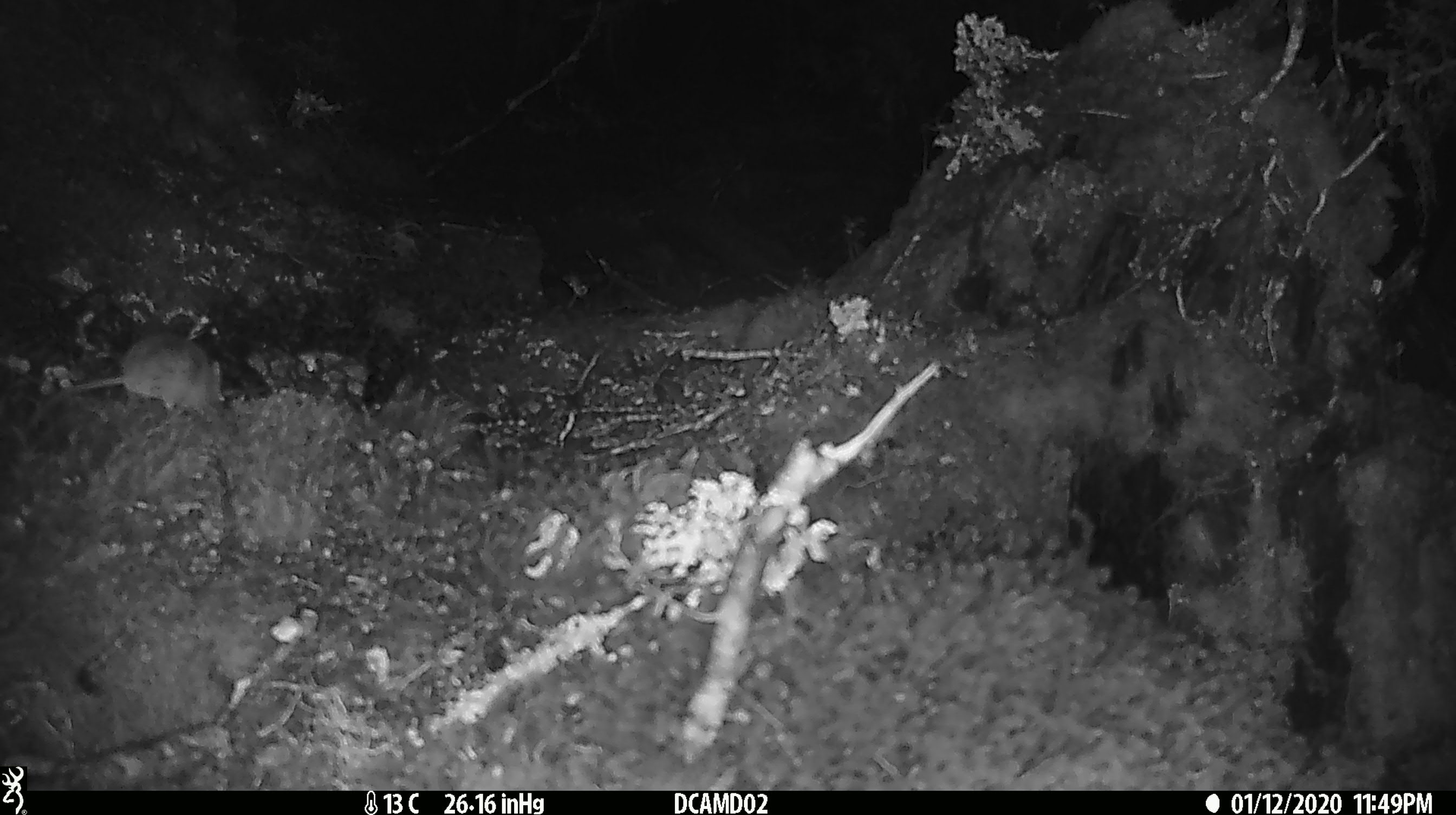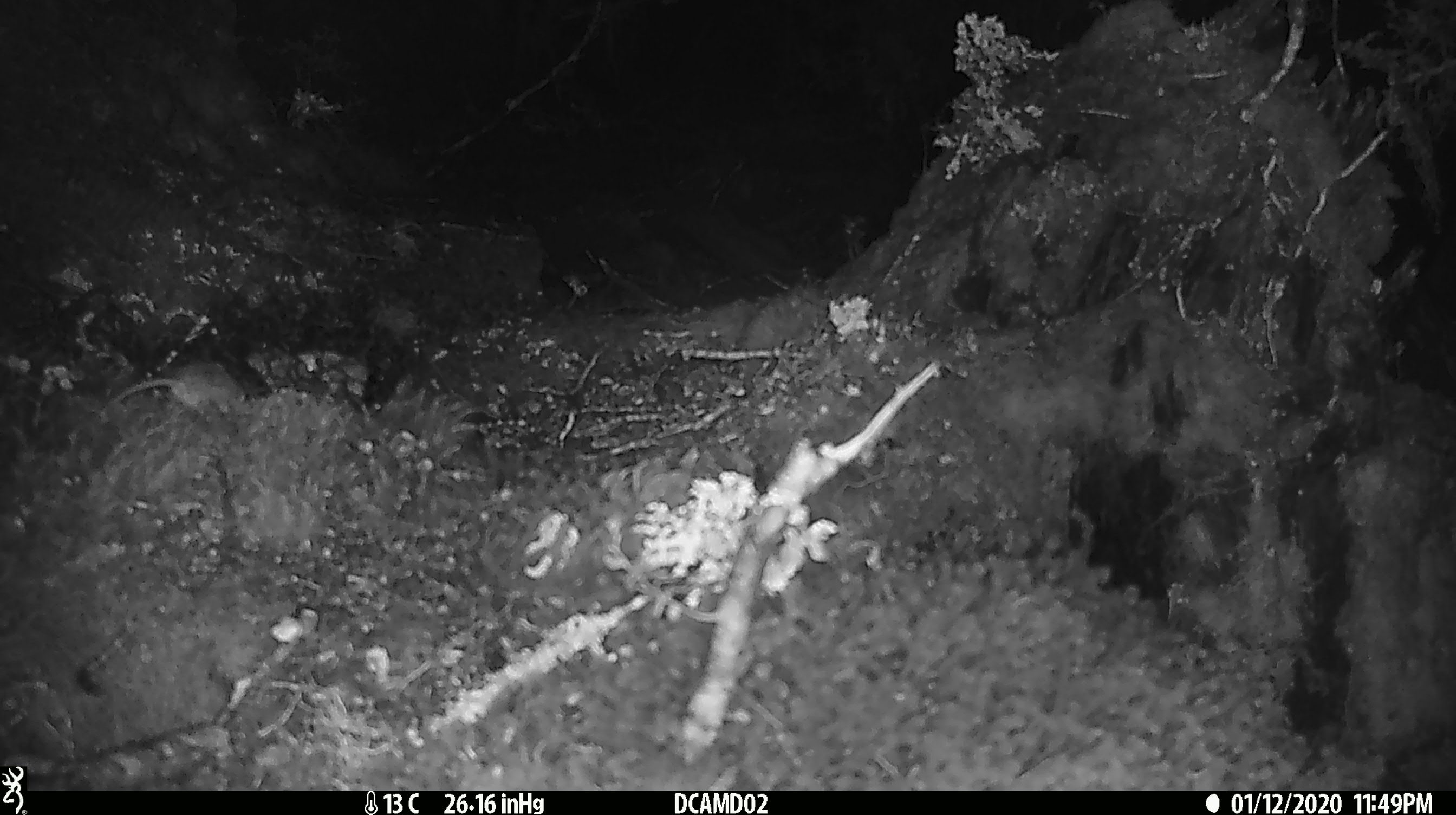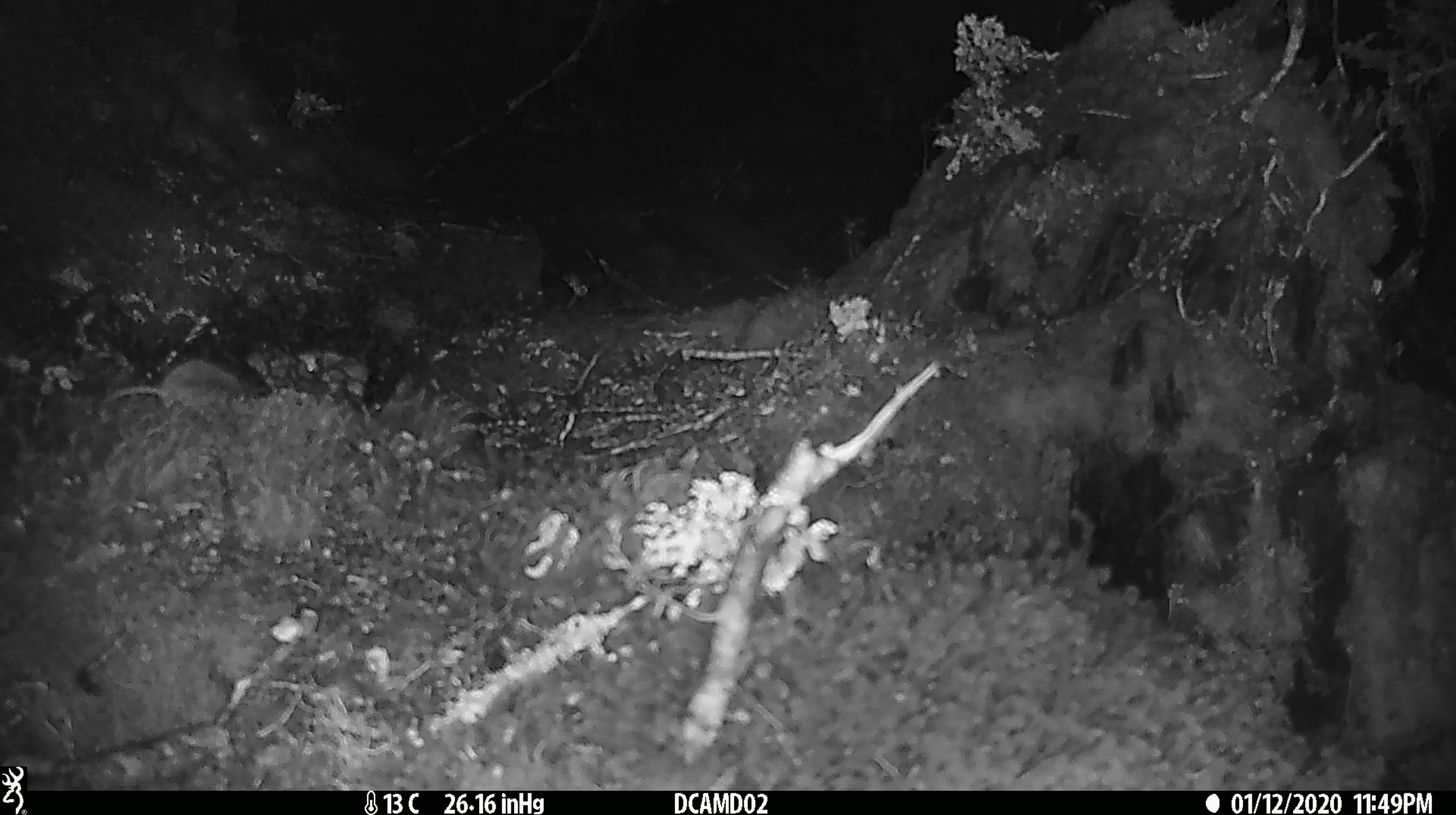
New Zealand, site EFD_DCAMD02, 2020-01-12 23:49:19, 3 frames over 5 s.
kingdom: Animalia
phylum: Chordata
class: Mammalia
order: Rodentia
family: Muridae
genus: Mus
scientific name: Mus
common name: mouse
Mouse (Mus).